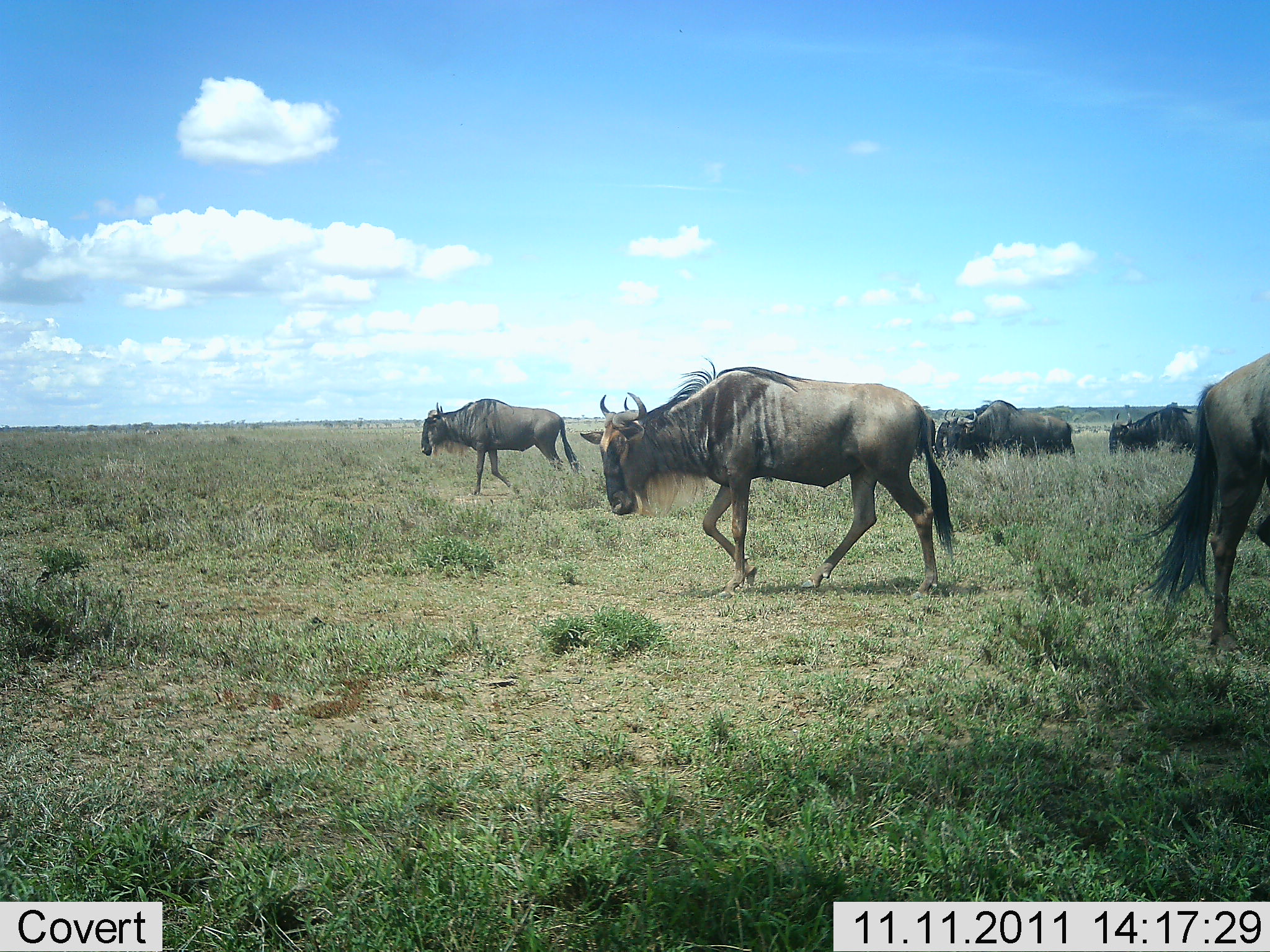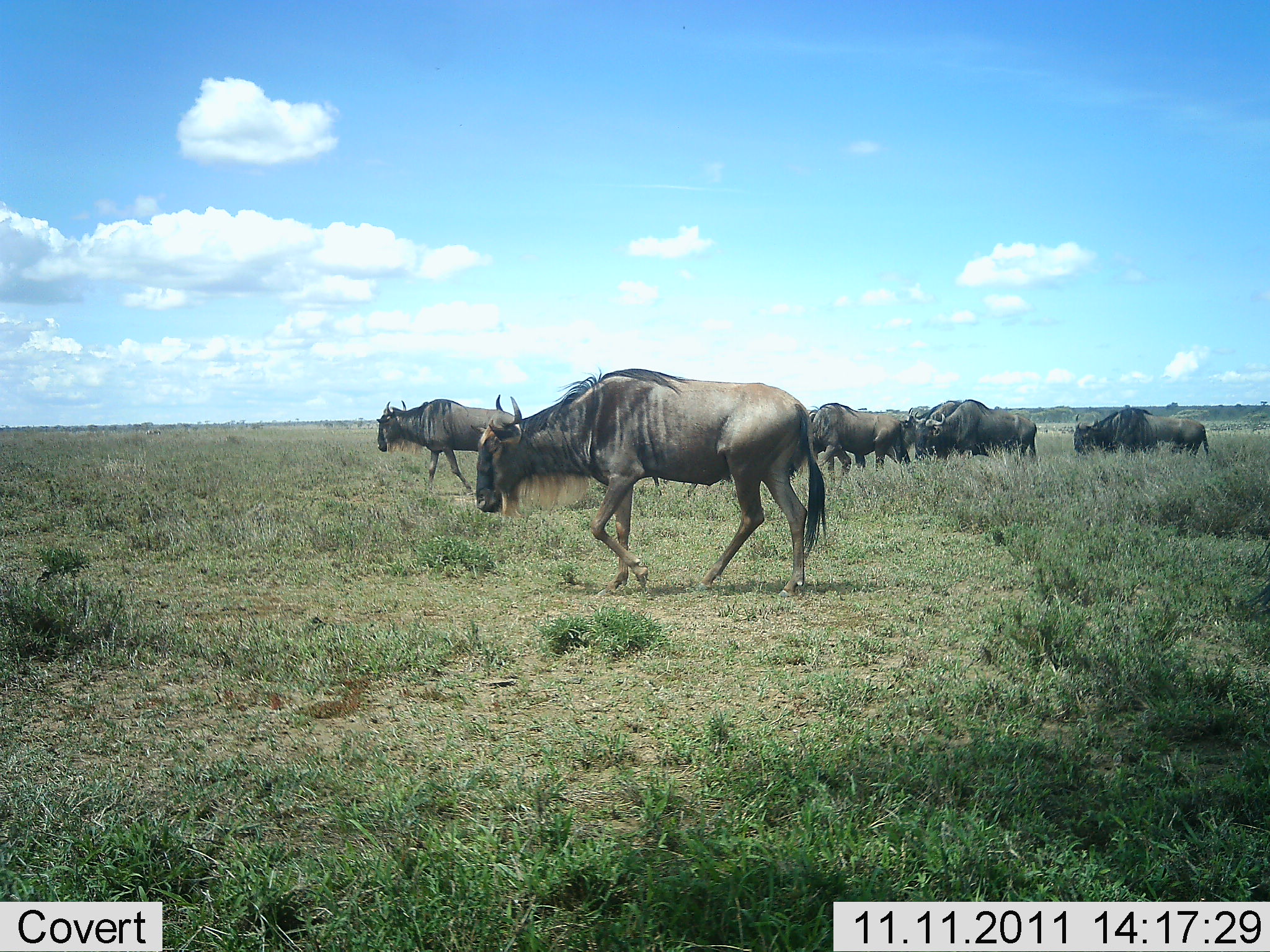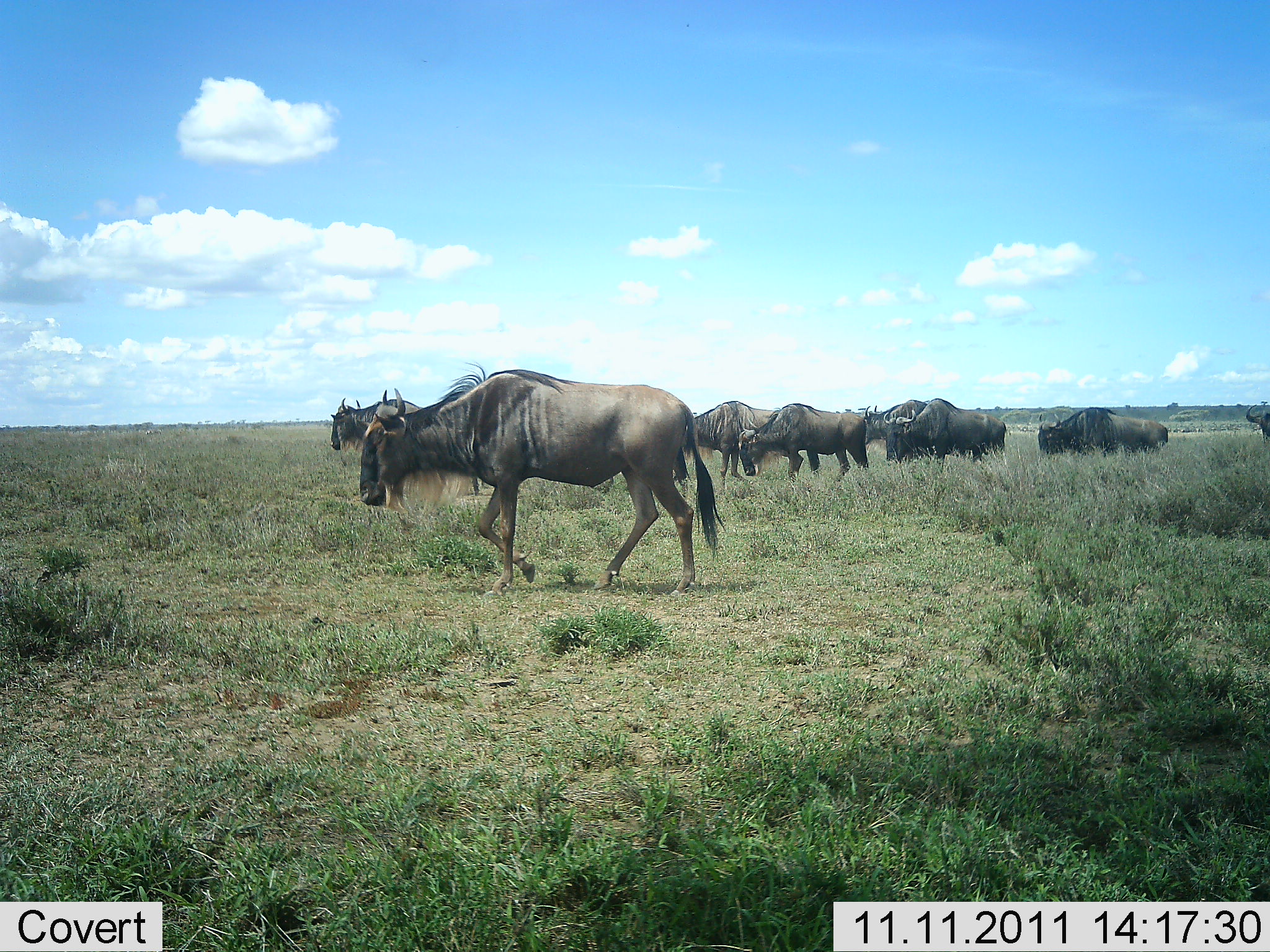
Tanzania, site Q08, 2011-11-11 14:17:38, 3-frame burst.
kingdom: Animalia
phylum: Chordata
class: Mammalia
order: Artiodactyla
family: Bovidae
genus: Connochaetes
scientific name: Connochaetes taurinus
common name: blue wildebeest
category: wildebeest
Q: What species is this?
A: Wildebeest (blue wildebeest) (Connochaetes taurinus).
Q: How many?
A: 9.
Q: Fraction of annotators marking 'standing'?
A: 0%.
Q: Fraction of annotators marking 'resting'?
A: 0%.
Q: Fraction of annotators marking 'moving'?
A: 100%.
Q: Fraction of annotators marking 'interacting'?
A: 0%.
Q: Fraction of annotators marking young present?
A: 0%.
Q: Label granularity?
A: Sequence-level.